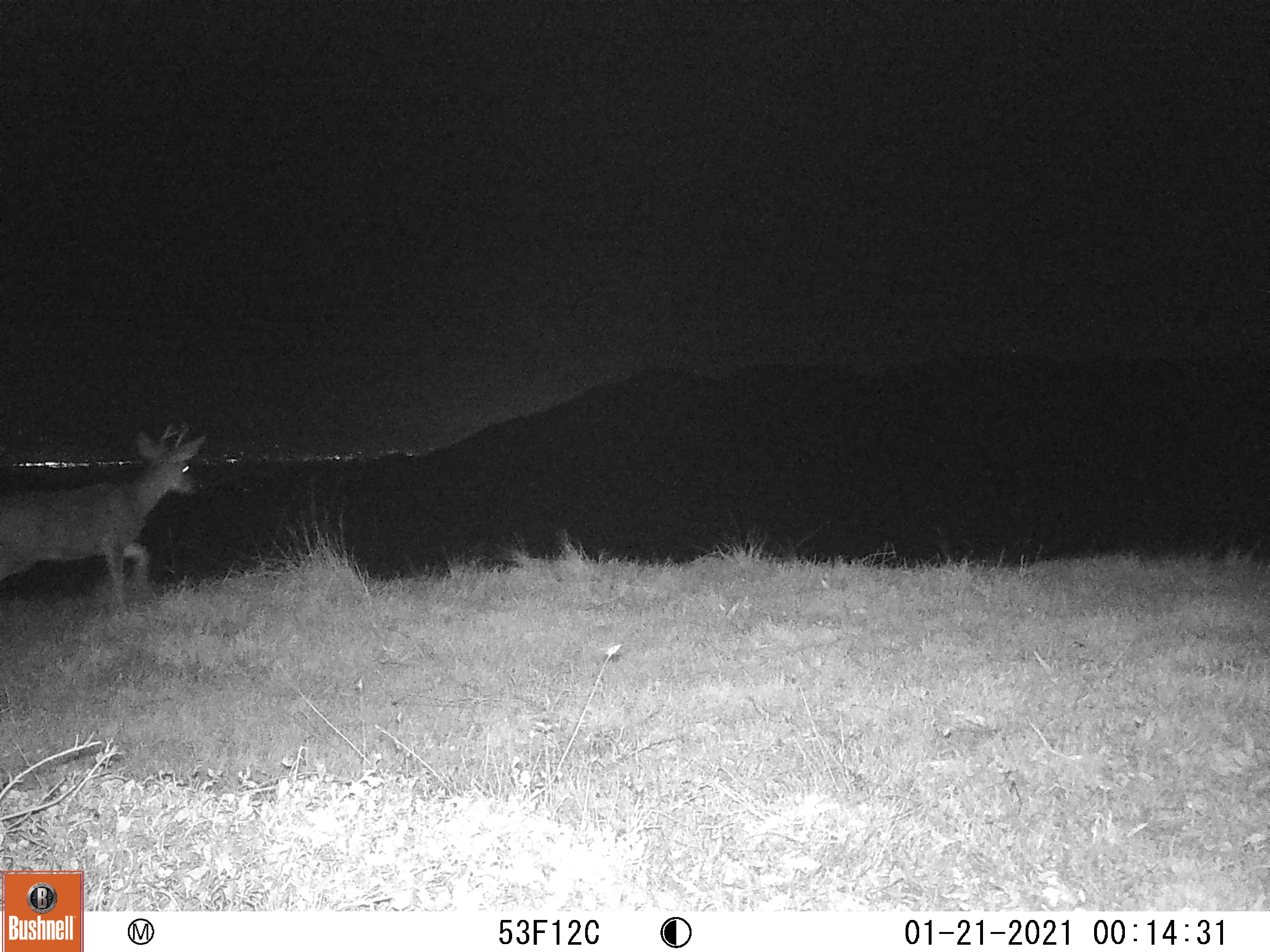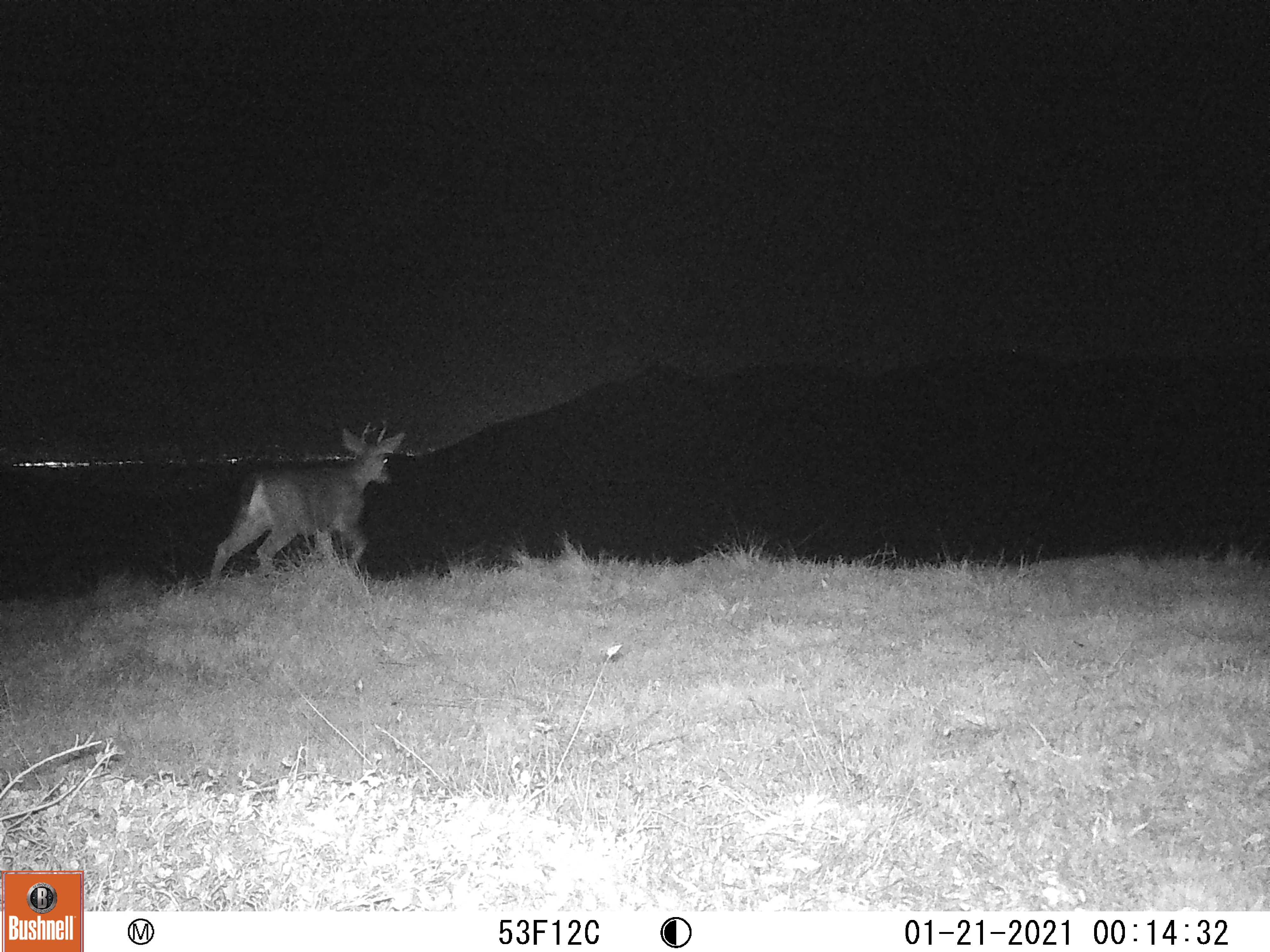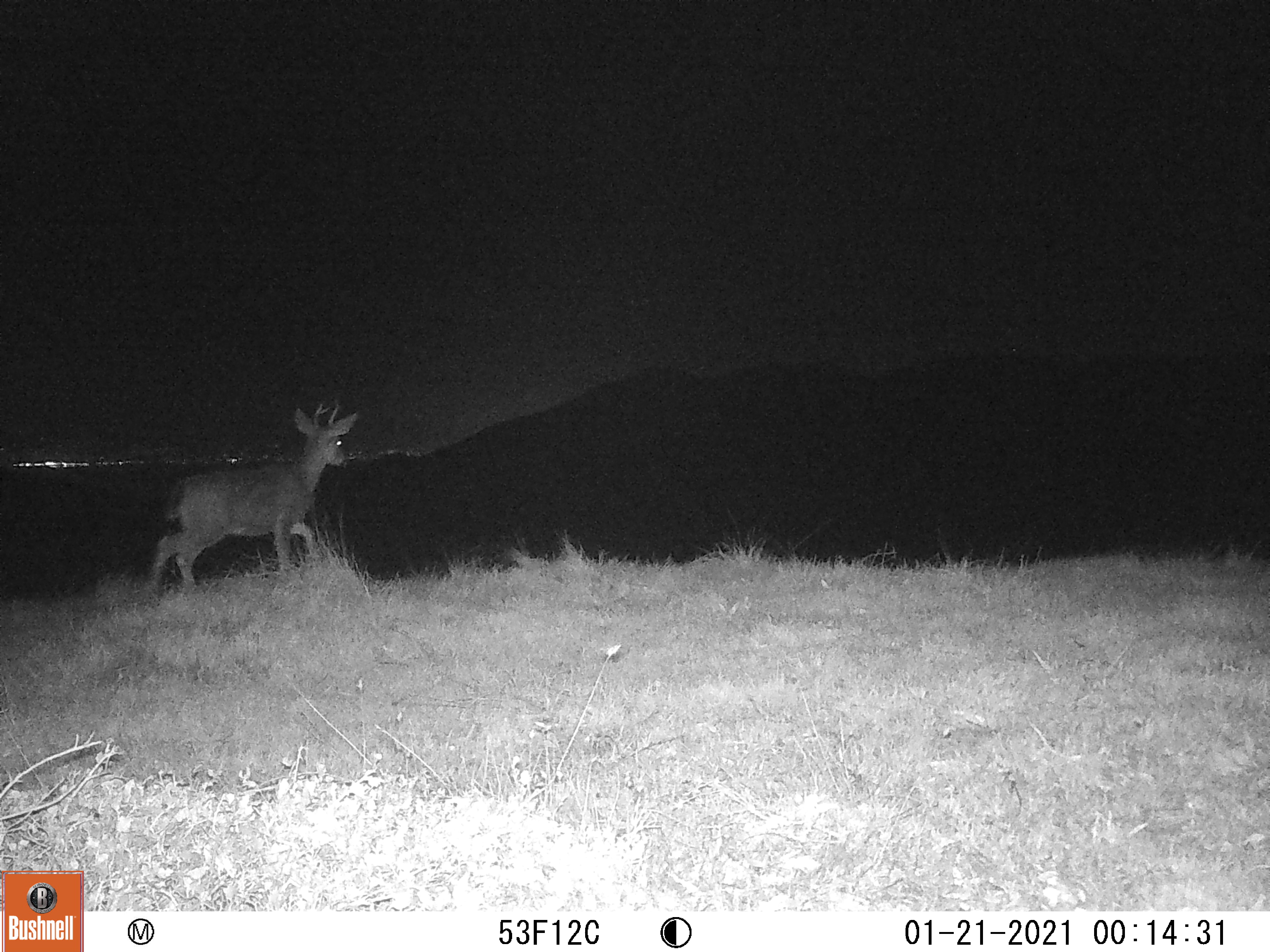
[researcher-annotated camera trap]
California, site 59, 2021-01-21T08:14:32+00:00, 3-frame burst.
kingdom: Animalia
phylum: Chordata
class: Mammalia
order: Artiodactyla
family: Cervidae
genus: Odocoileus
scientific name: Odocoileus hemionus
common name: mule deer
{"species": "mule deer (Odocoileus hemionus)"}